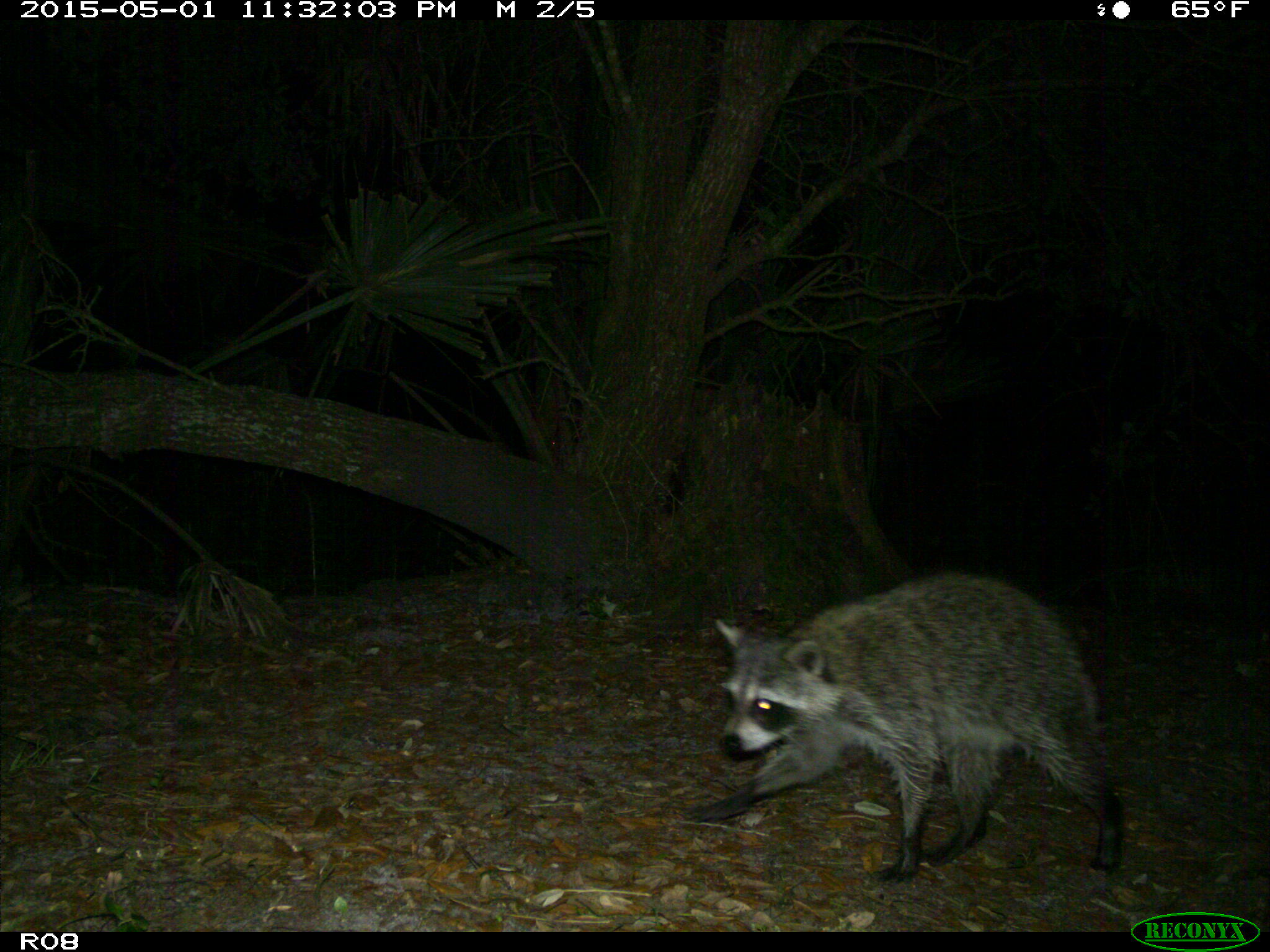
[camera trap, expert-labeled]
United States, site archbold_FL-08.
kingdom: Animalia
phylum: Chordata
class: Mammalia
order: Carnivora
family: Procyonidae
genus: Procyon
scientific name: Procyon lotor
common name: common raccoon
Procyon lotor (common raccoon).